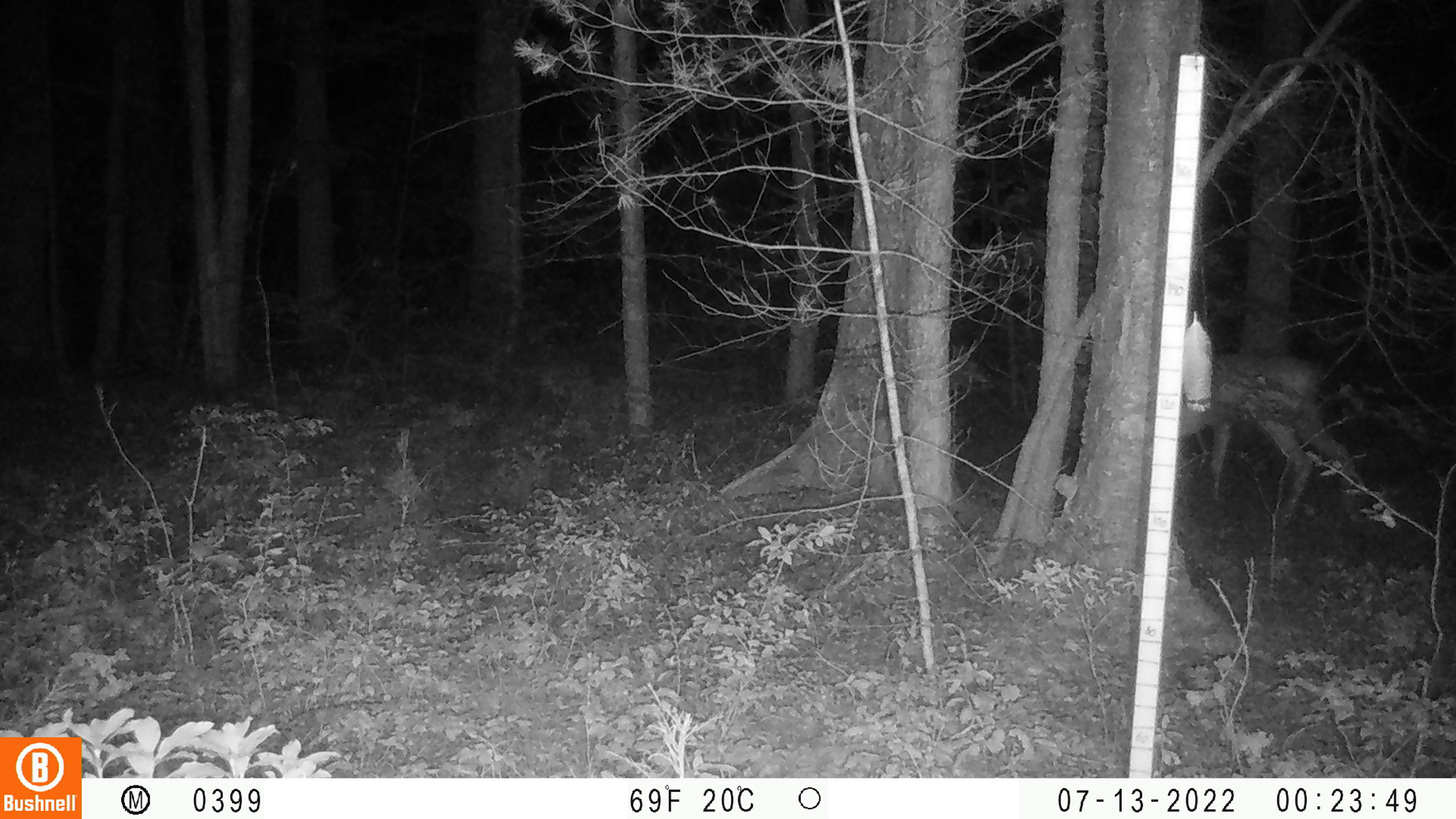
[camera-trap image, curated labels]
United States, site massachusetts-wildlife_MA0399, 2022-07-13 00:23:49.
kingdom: Animalia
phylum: Chordata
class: Mammalia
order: Artiodactyla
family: Cervidae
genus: Odocoileus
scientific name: Odocoileus virginianus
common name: white-tailed deer